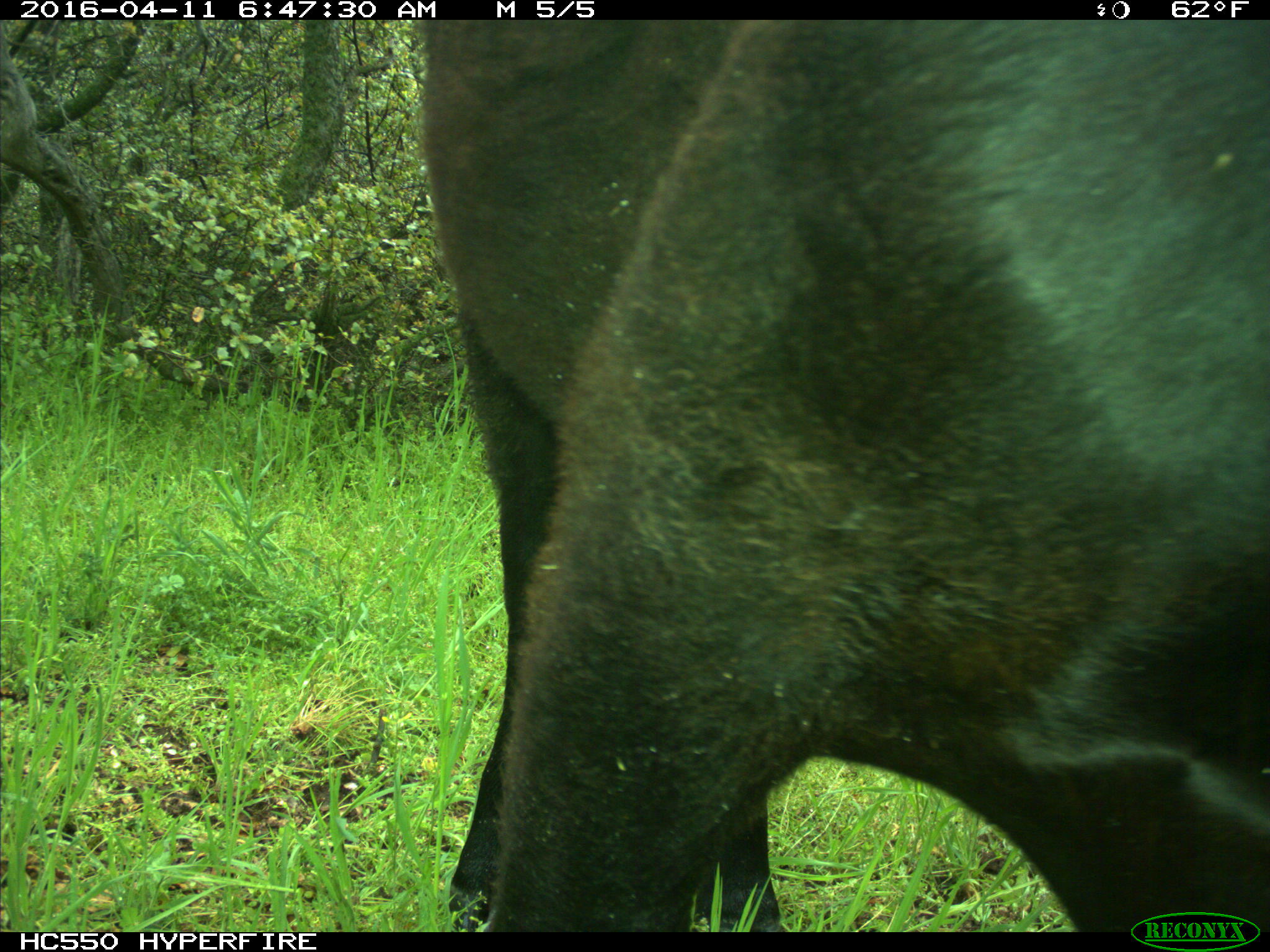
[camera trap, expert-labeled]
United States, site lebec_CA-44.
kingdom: Animalia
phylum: Chordata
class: Mammalia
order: Artiodactyla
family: Bovidae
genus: Bos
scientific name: Bos taurus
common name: domestic cow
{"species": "Bos taurus (domestic cow)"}